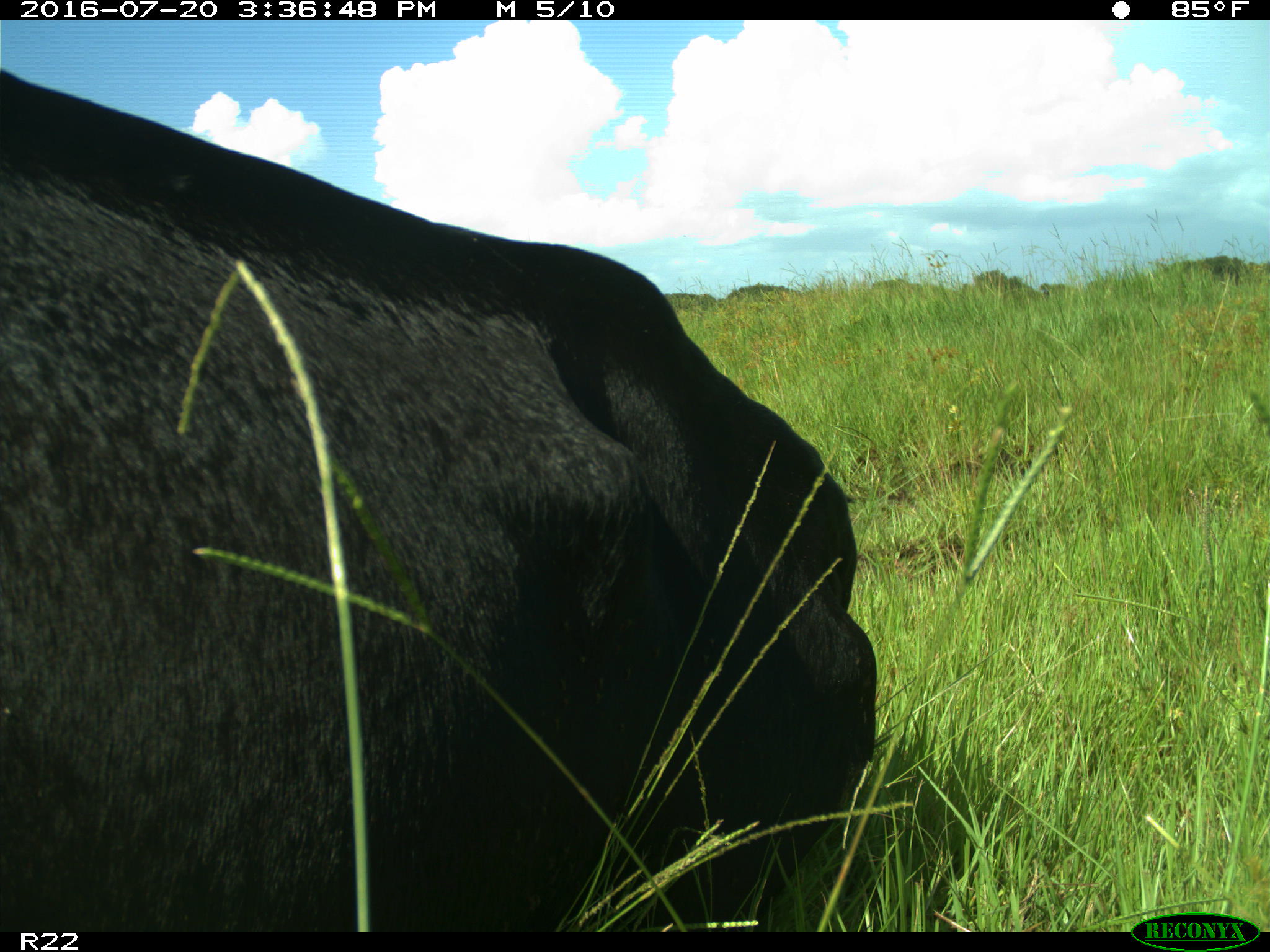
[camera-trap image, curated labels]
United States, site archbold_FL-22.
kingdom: Animalia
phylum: Chordata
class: Mammalia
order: Artiodactyla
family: Bovidae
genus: Bos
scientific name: Bos taurus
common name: domestic cow